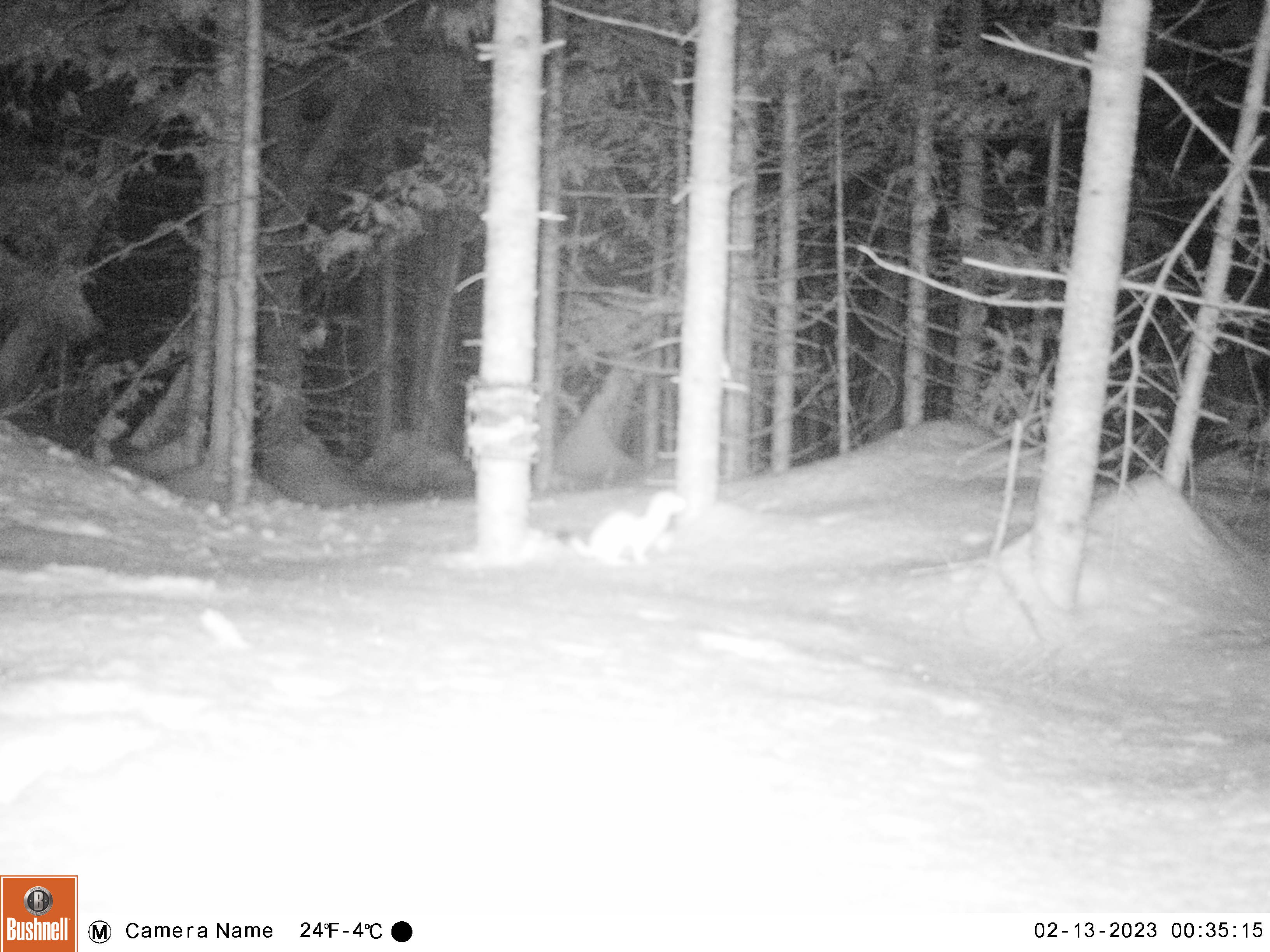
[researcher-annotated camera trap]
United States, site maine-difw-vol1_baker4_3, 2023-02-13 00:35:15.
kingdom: Animalia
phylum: Chordata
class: Mammalia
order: Carnivora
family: Mustelidae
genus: Mustela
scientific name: Mustela richardsonii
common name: short-tailed weasel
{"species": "short-tailed weasel (Mustela richardsonii)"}